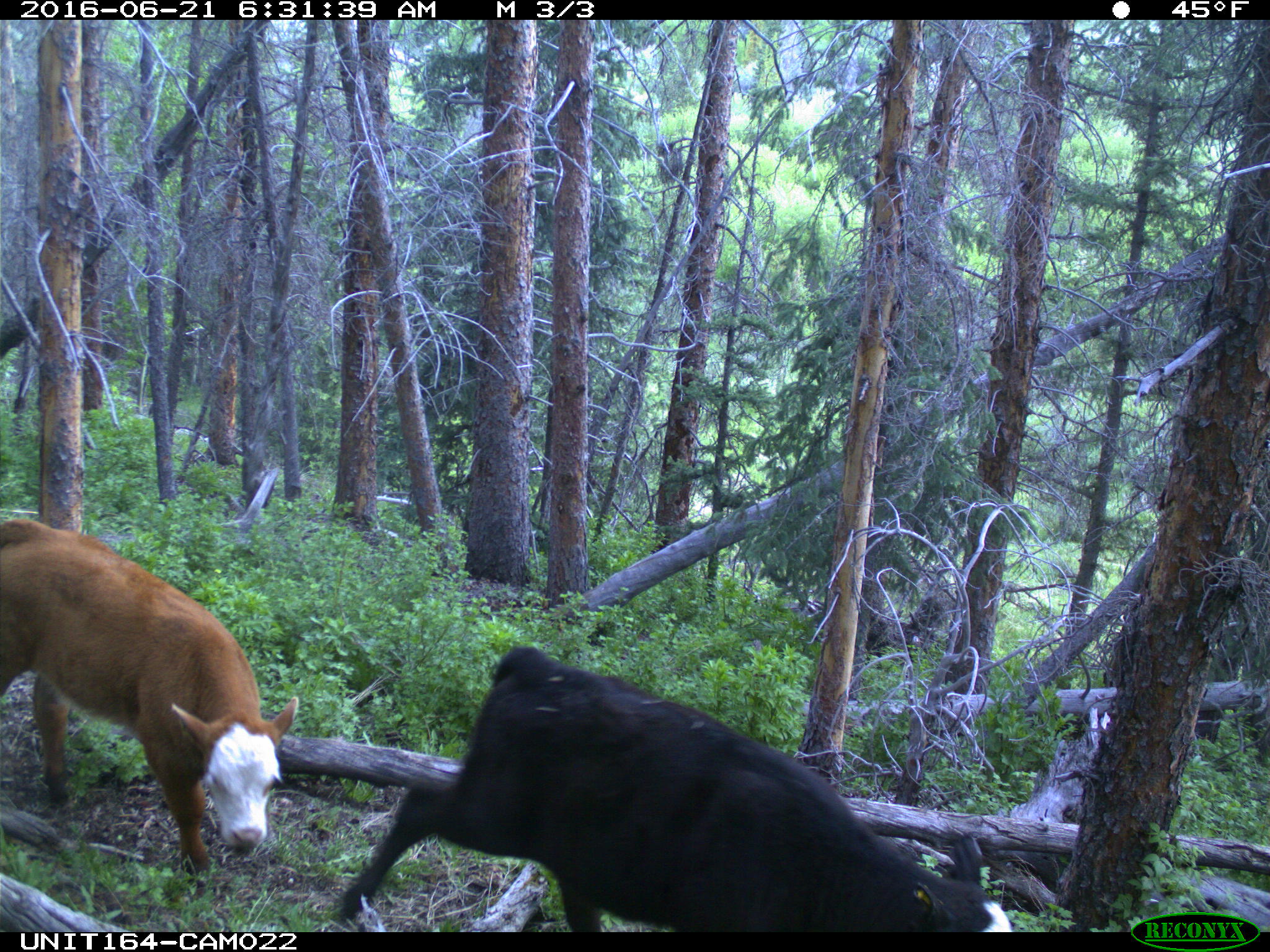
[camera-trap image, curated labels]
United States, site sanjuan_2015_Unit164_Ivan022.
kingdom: Animalia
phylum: Chordata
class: Mammalia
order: Artiodactyla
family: Bovidae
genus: Bos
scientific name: Bos taurus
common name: domestic cow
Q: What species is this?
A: Bos taurus (domestic cow).